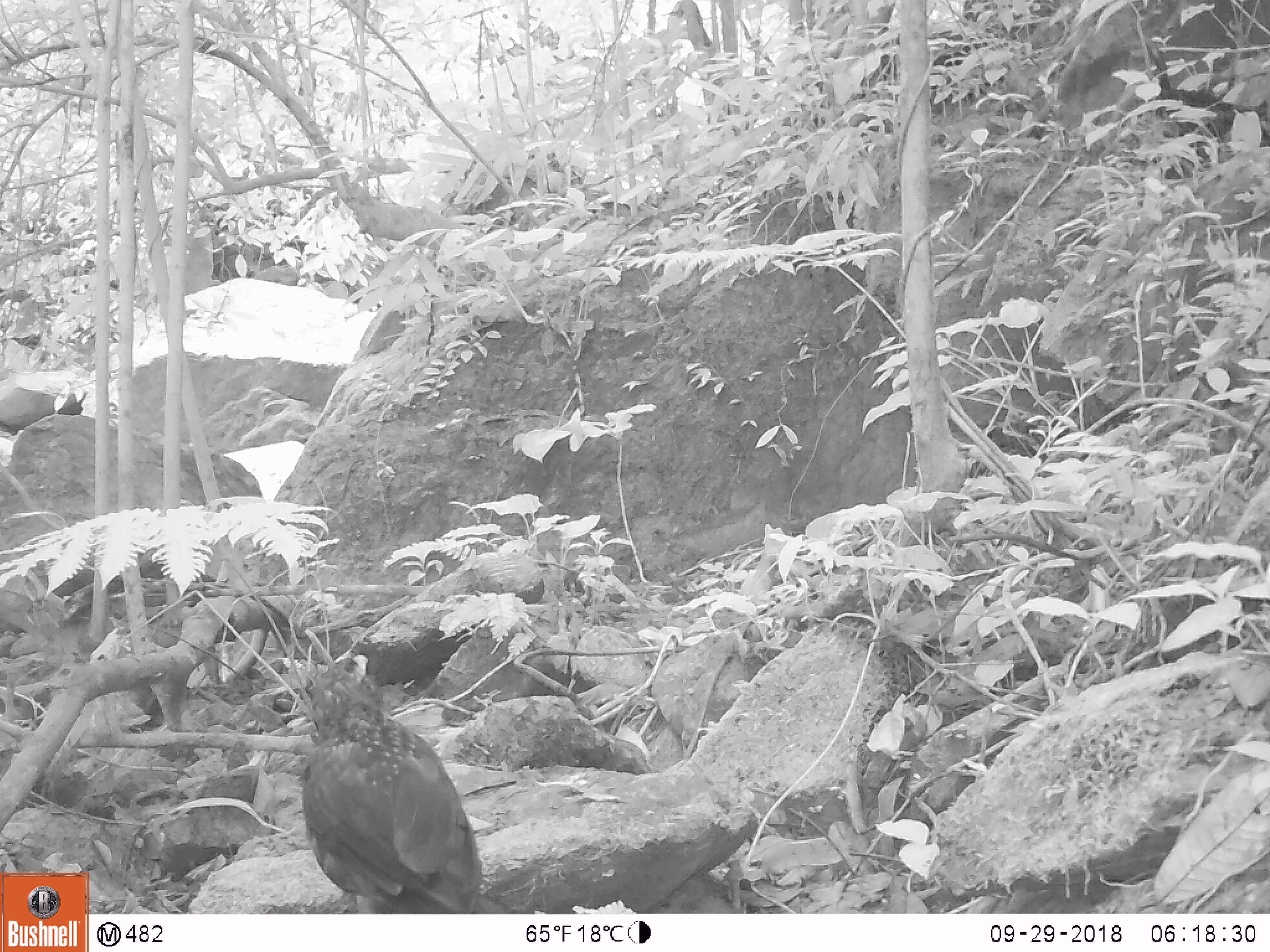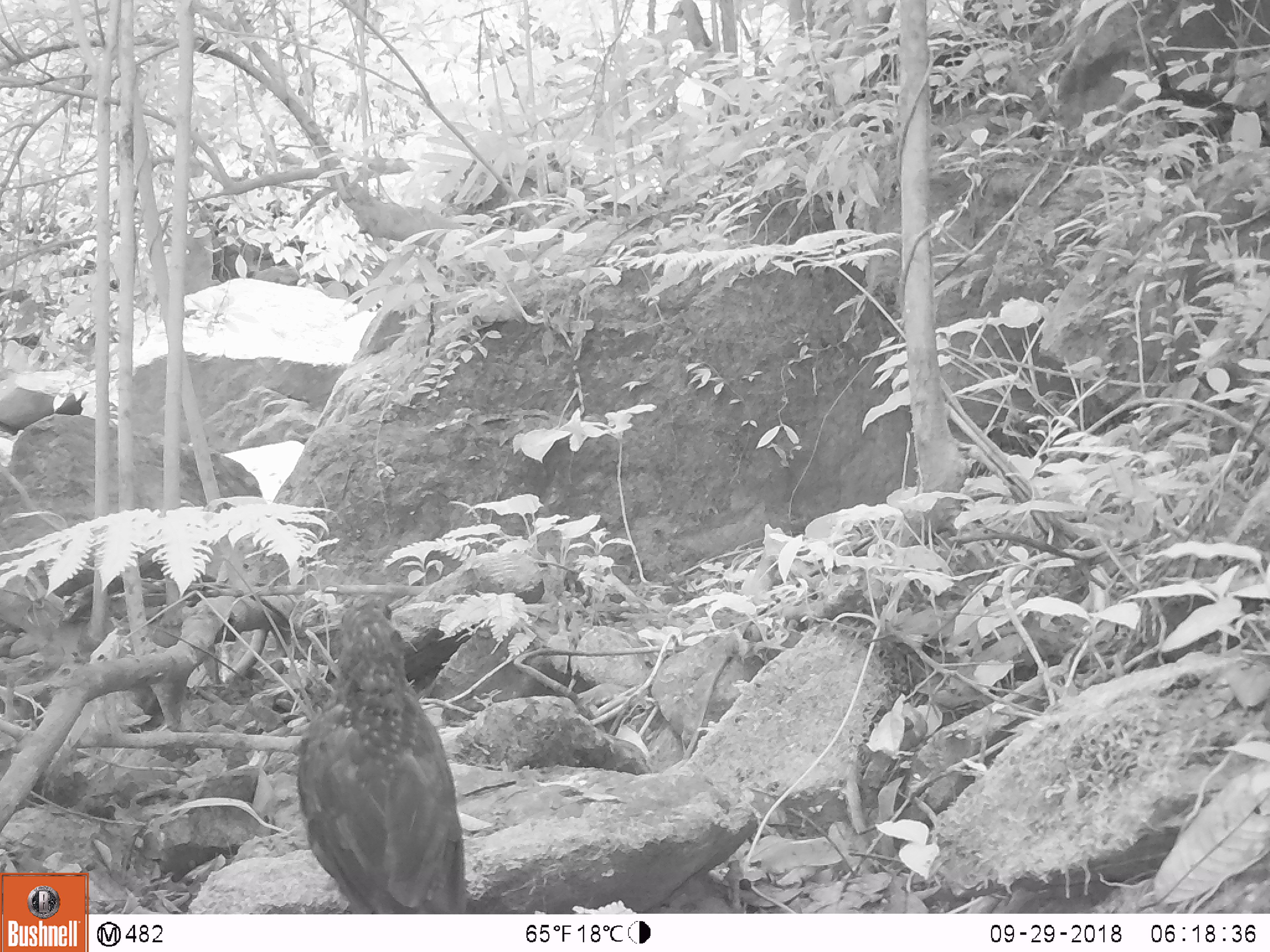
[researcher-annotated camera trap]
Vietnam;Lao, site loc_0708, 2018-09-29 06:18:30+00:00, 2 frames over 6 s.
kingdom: Animalia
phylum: Chordata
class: Aves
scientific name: Aves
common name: bird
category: unidentified bird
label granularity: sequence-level